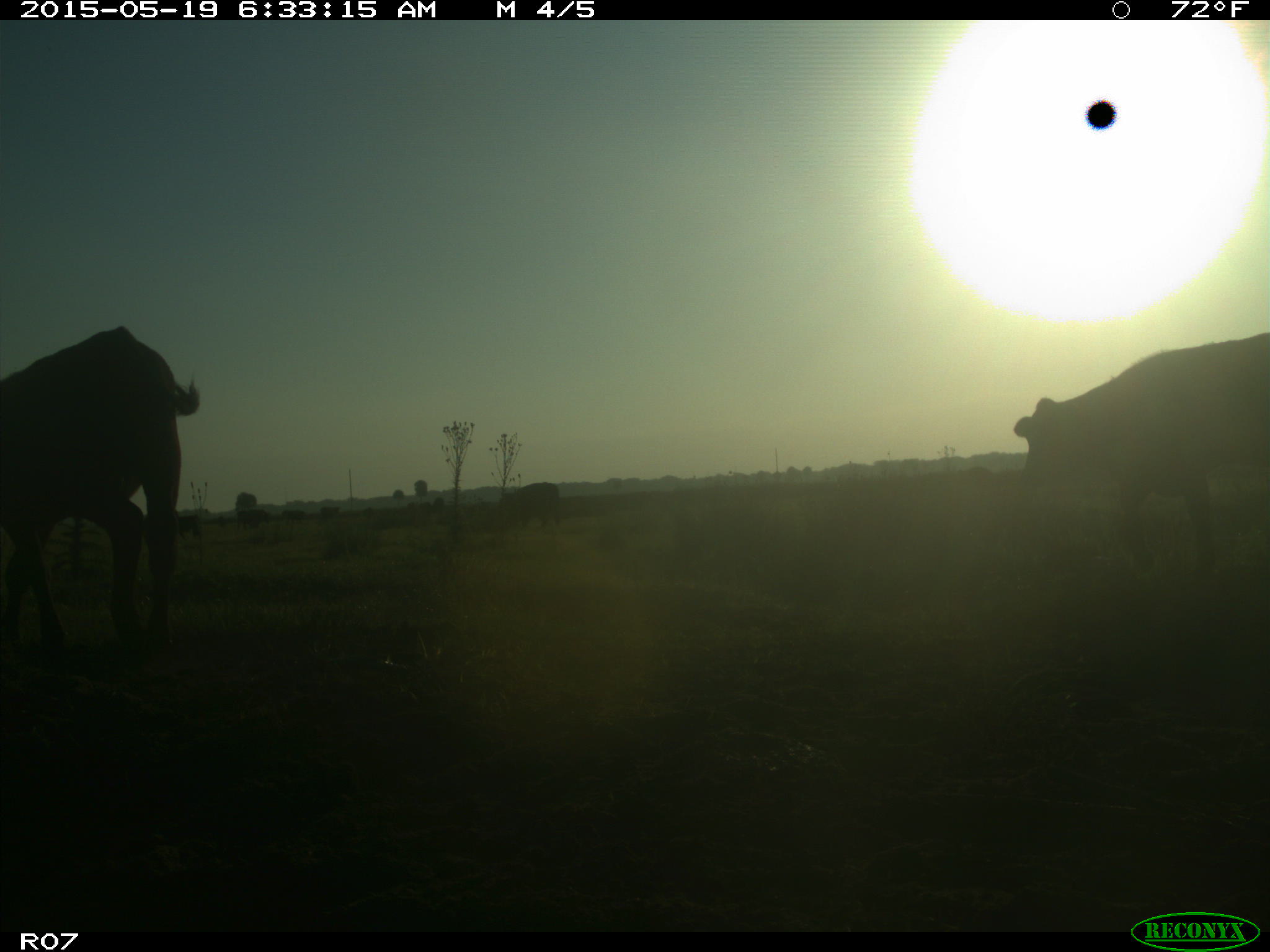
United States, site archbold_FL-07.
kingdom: Animalia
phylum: Chordata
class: Mammalia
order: Artiodactyla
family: Bovidae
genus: Bos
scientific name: Bos taurus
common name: domestic cow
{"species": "Bos taurus (domestic cow)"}